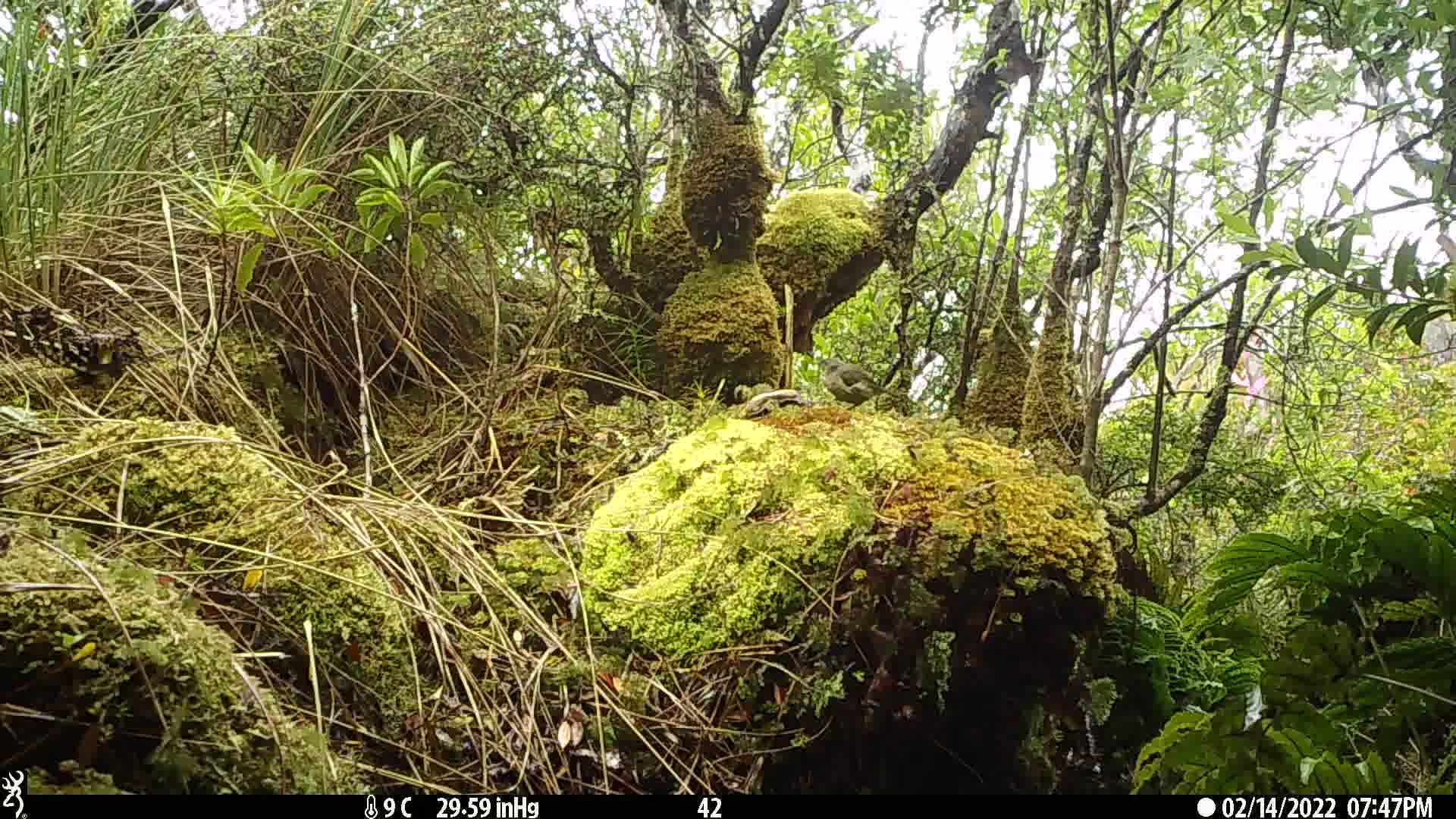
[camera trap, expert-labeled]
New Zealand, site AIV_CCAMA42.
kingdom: Animalia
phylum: Chordata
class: Aves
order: Passeriformes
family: Meliphagidae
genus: Anthornis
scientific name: Anthornis melanura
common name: new zealand bellbird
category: bellbird